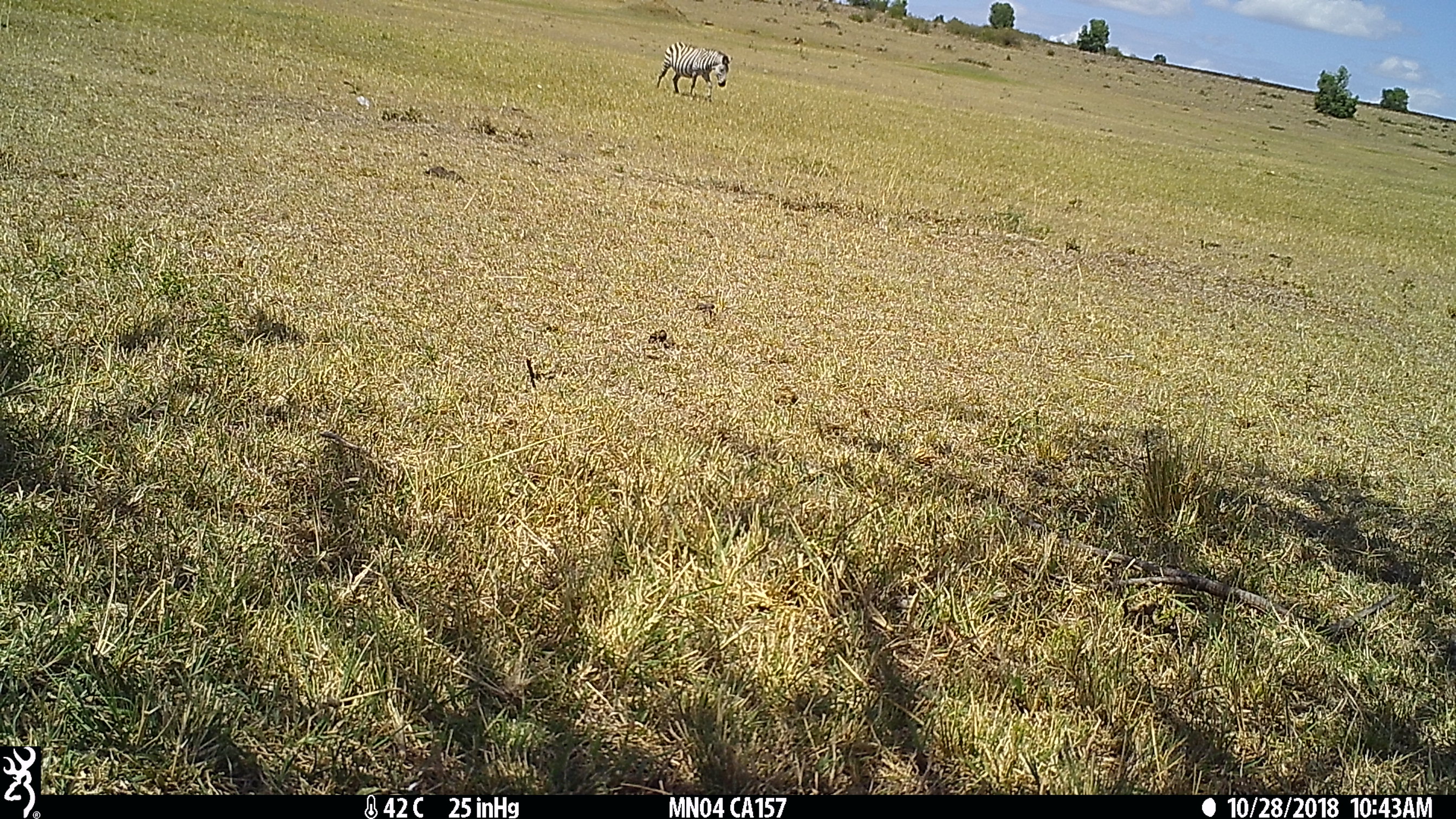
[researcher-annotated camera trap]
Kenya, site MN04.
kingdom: Animalia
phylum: Chordata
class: Mammalia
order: Perissodactyla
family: Equidae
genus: Equus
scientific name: Equus quagga burchellii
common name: burchell's zebra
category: zebra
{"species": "zebra (burchell's zebra) (Equus quagga burchellii)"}